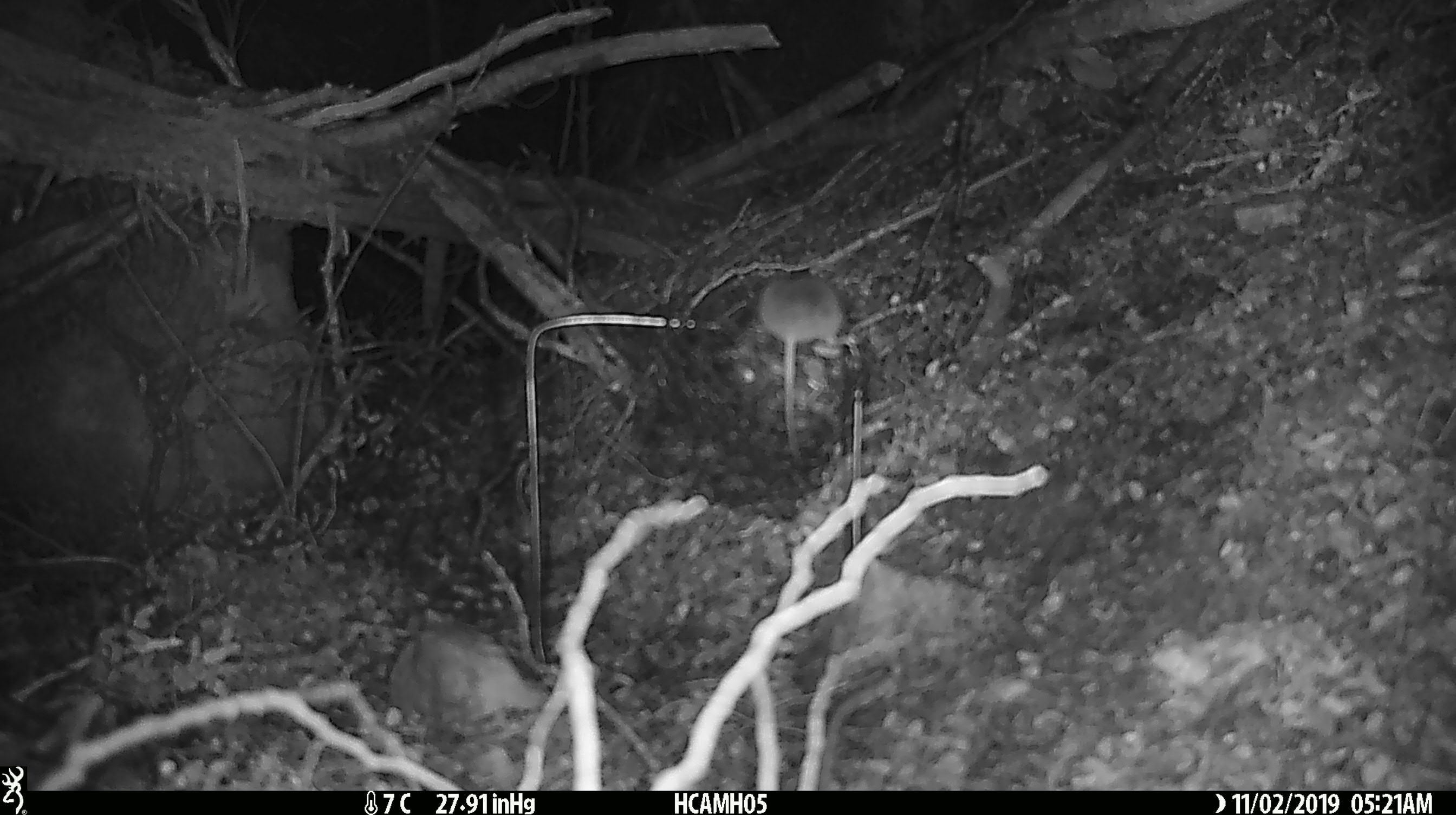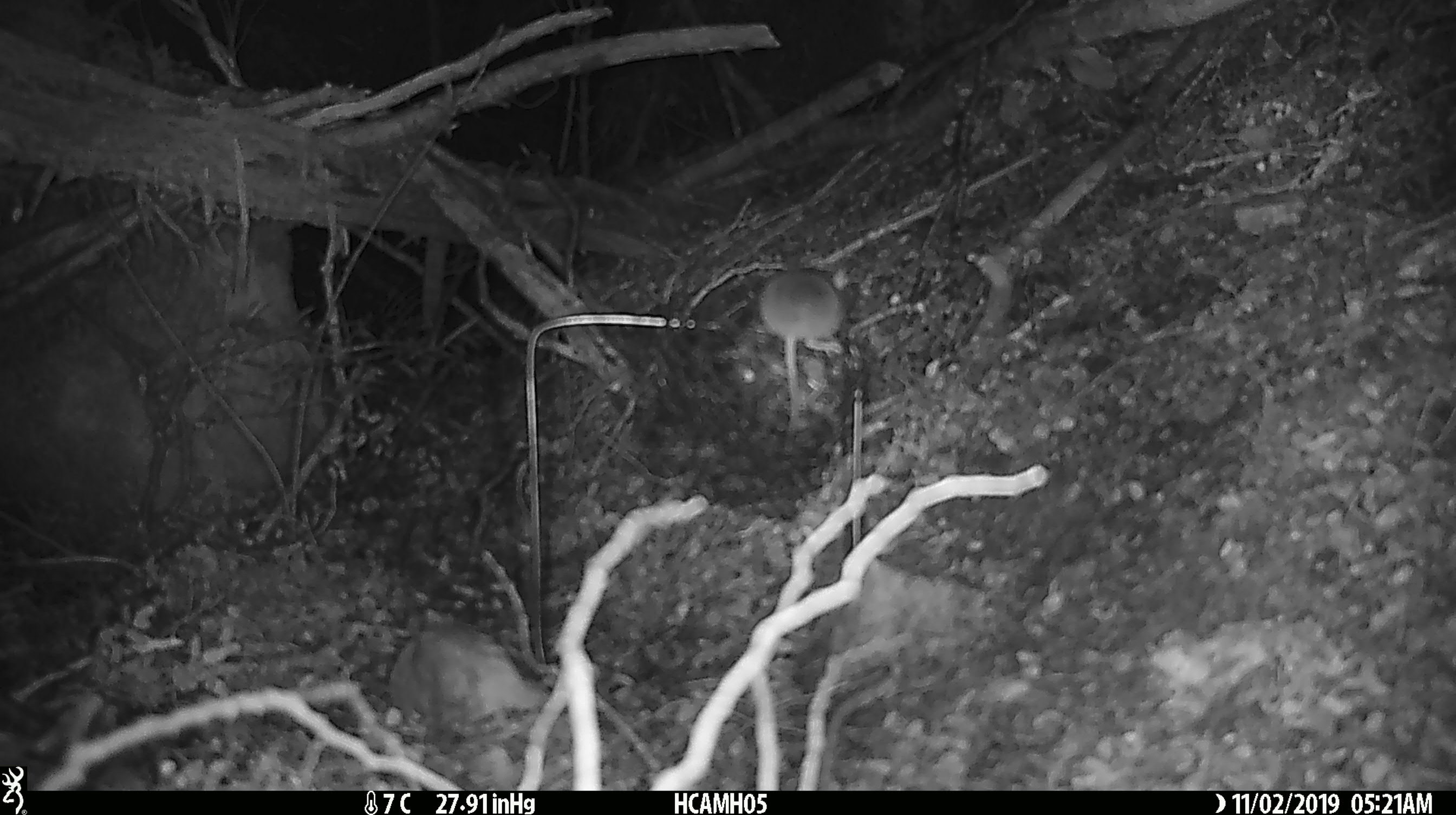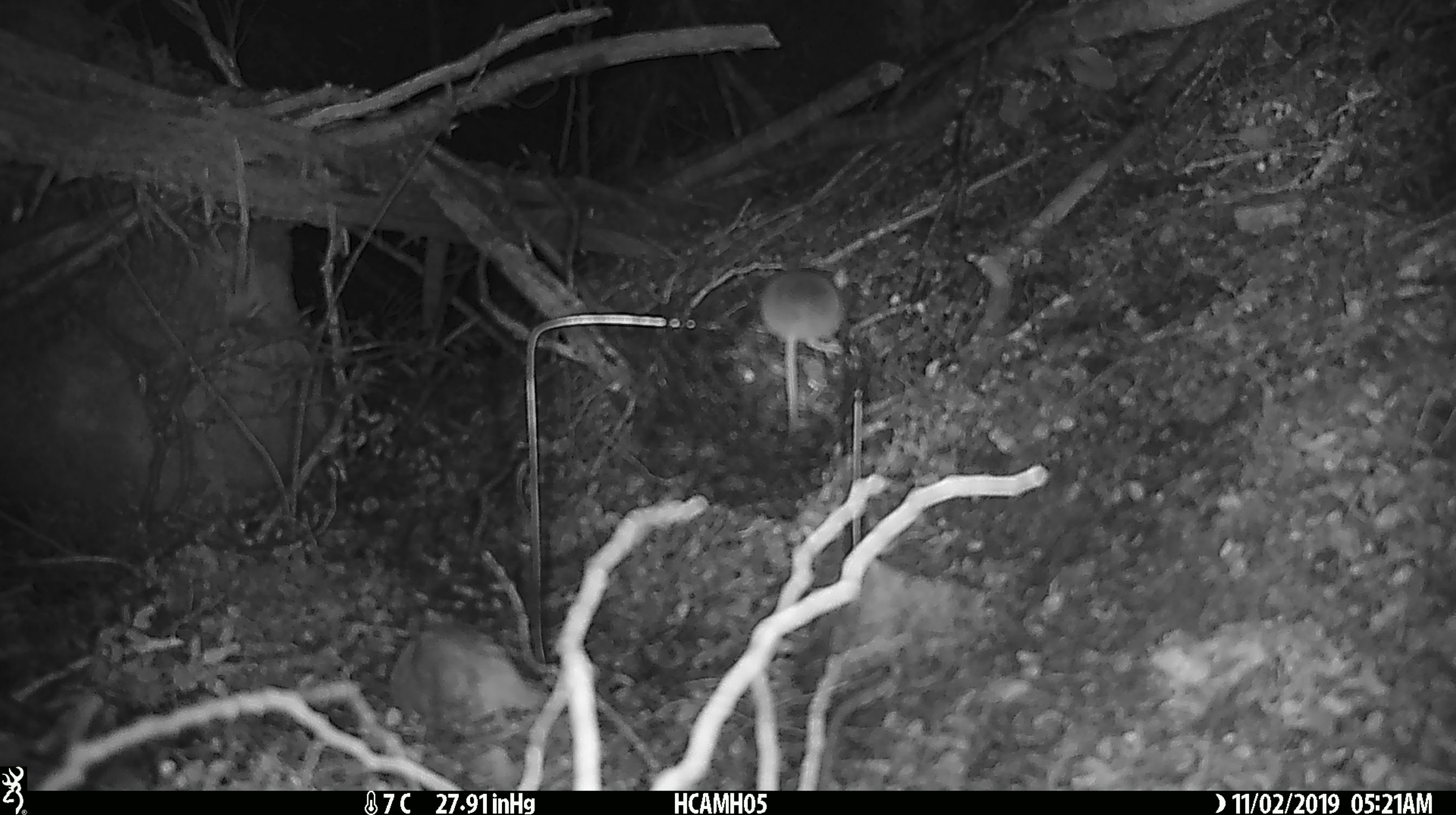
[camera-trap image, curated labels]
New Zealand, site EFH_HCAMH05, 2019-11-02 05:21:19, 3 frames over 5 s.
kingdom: Animalia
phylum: Chordata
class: Mammalia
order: Rodentia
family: Muridae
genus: Mus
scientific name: Mus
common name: mouse